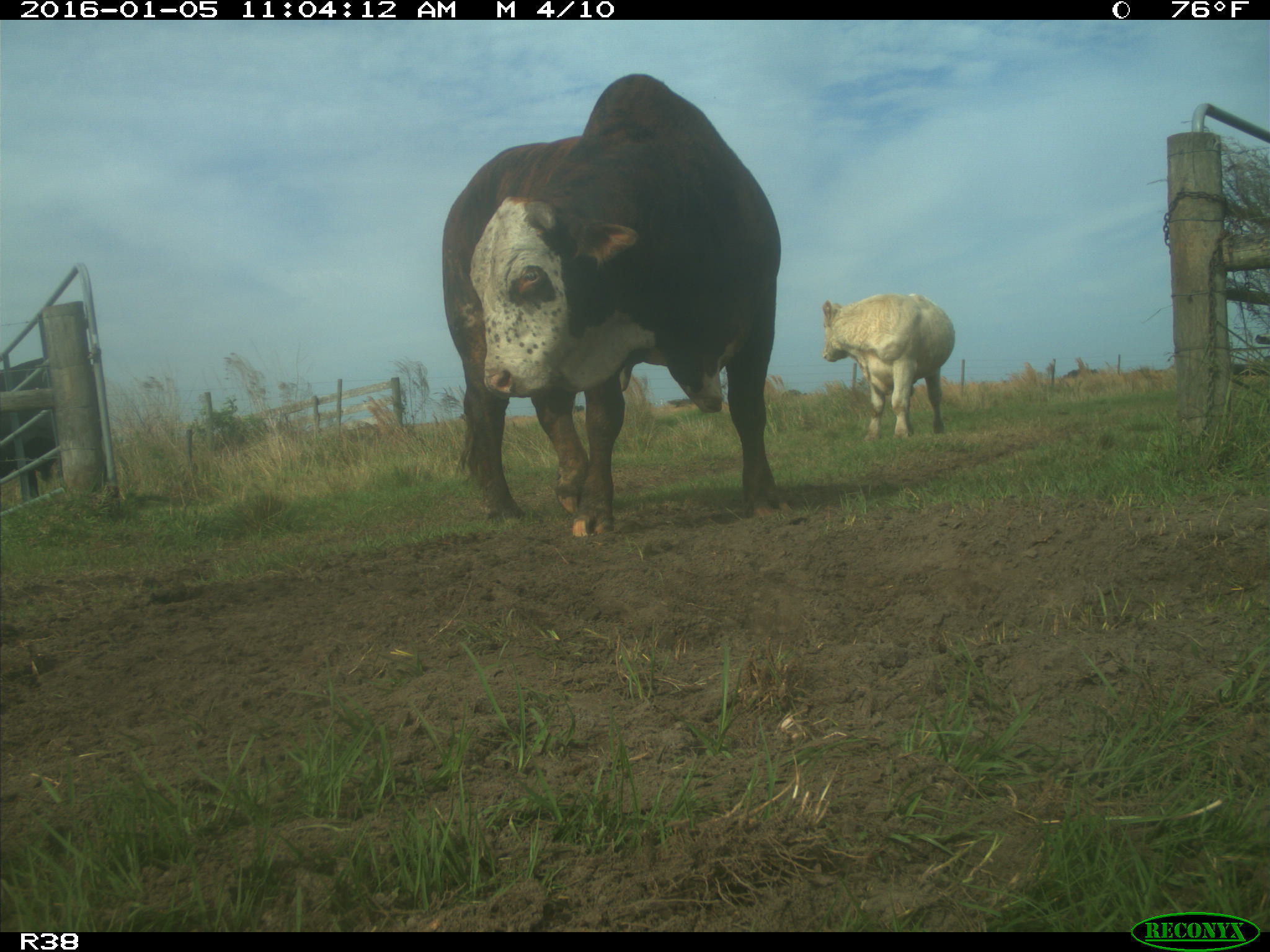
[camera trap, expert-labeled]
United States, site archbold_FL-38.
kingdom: Animalia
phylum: Chordata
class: Mammalia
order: Artiodactyla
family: Bovidae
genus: Bos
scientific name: Bos taurus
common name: domestic cow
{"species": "Bos taurus (domestic cow)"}